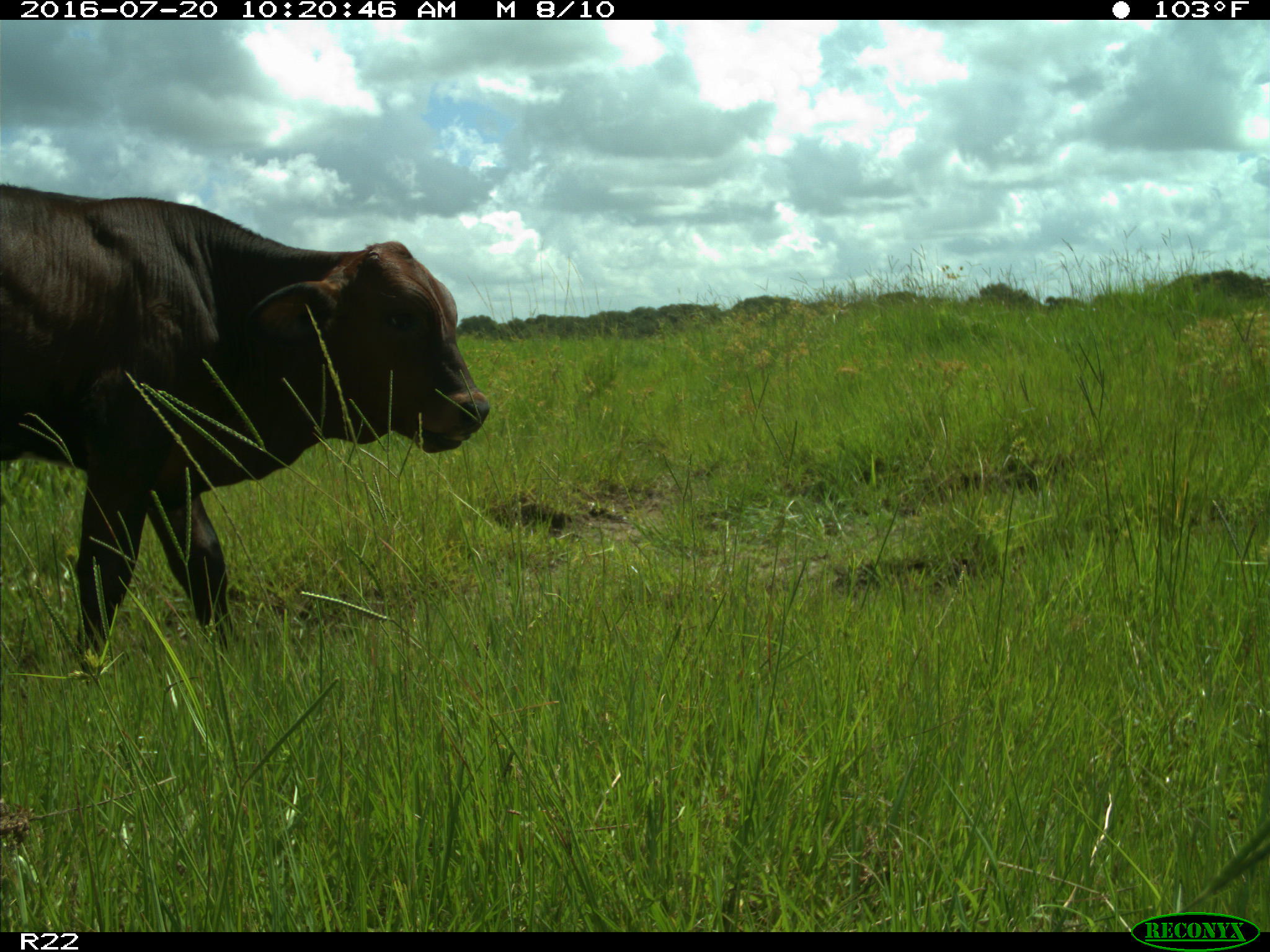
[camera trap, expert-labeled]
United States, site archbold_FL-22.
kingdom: Animalia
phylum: Chordata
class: Mammalia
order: Artiodactyla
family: Bovidae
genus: Bos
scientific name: Bos taurus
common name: domestic cow